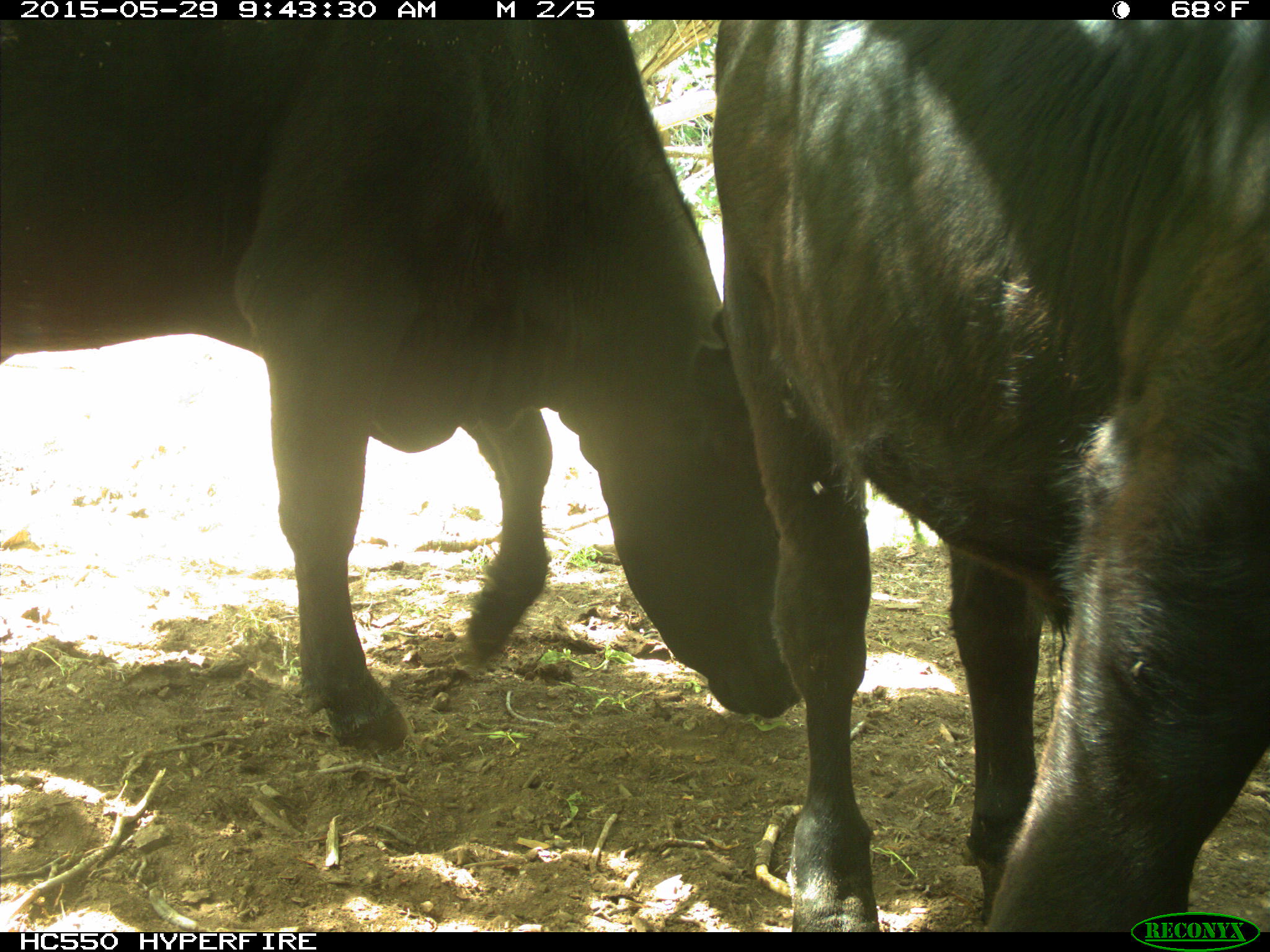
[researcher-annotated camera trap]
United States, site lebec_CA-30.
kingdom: Animalia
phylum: Chordata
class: Mammalia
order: Artiodactyla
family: Bovidae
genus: Bos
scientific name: Bos taurus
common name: domestic cow